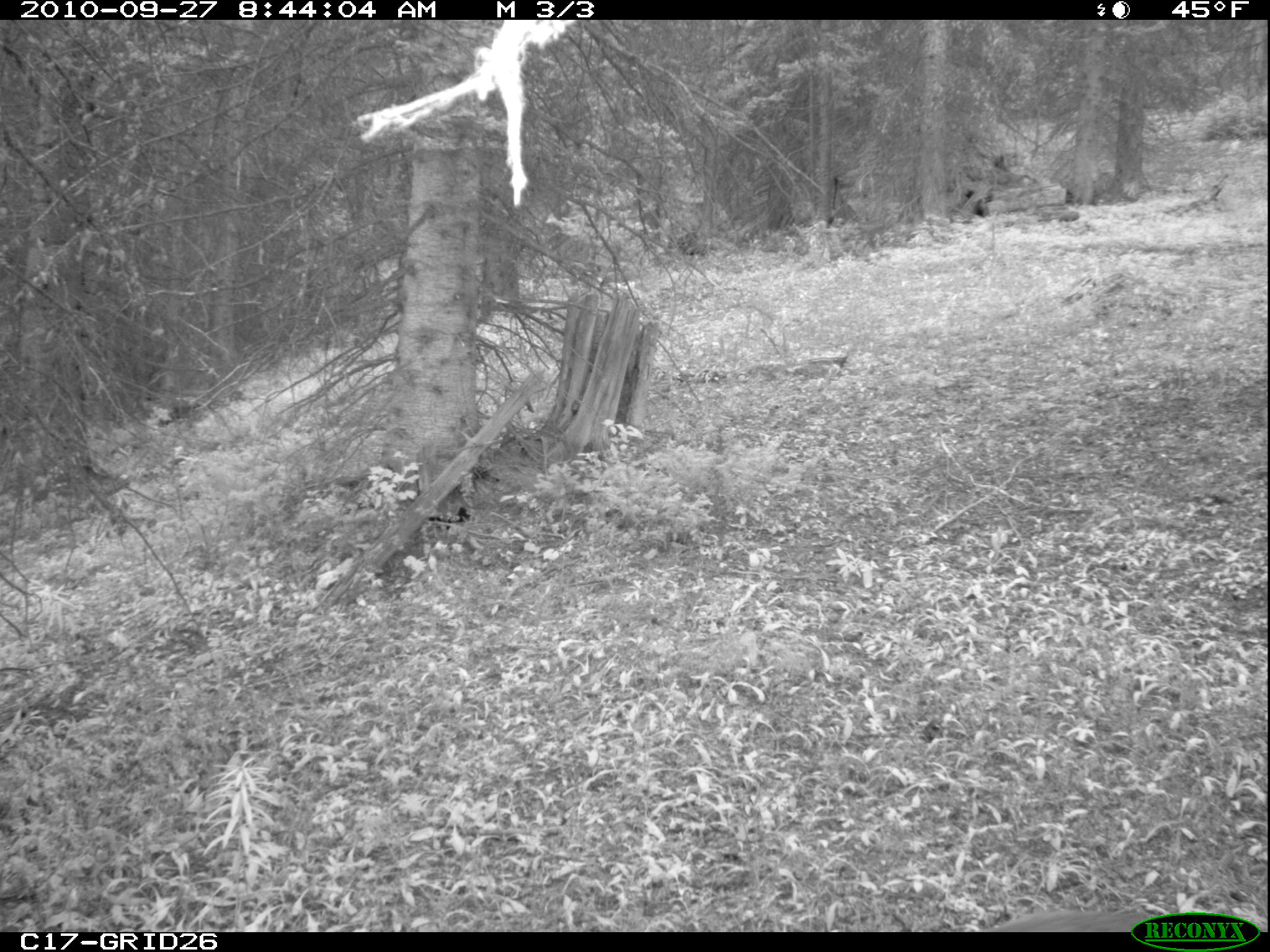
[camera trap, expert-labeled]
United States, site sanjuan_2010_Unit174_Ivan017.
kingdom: Animalia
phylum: Chordata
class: Mammalia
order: Artiodactyla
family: Cervidae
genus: Odocoileus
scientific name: Odocoileus hemionus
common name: mule deer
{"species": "Odocoileus hemionus (mule deer)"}